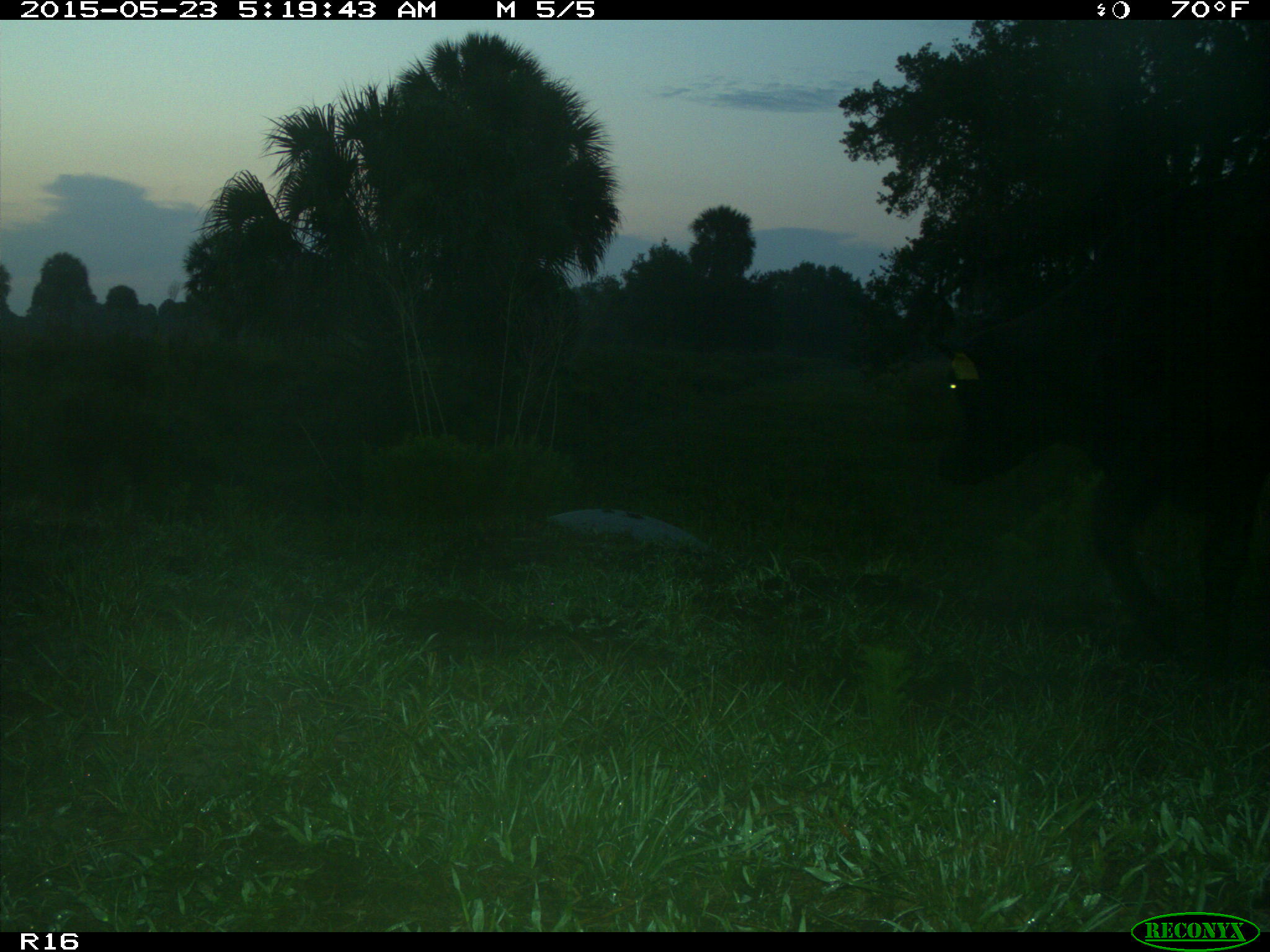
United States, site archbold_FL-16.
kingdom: Animalia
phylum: Chordata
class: Mammalia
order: Artiodactyla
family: Bovidae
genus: Bos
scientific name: Bos taurus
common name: domestic cow